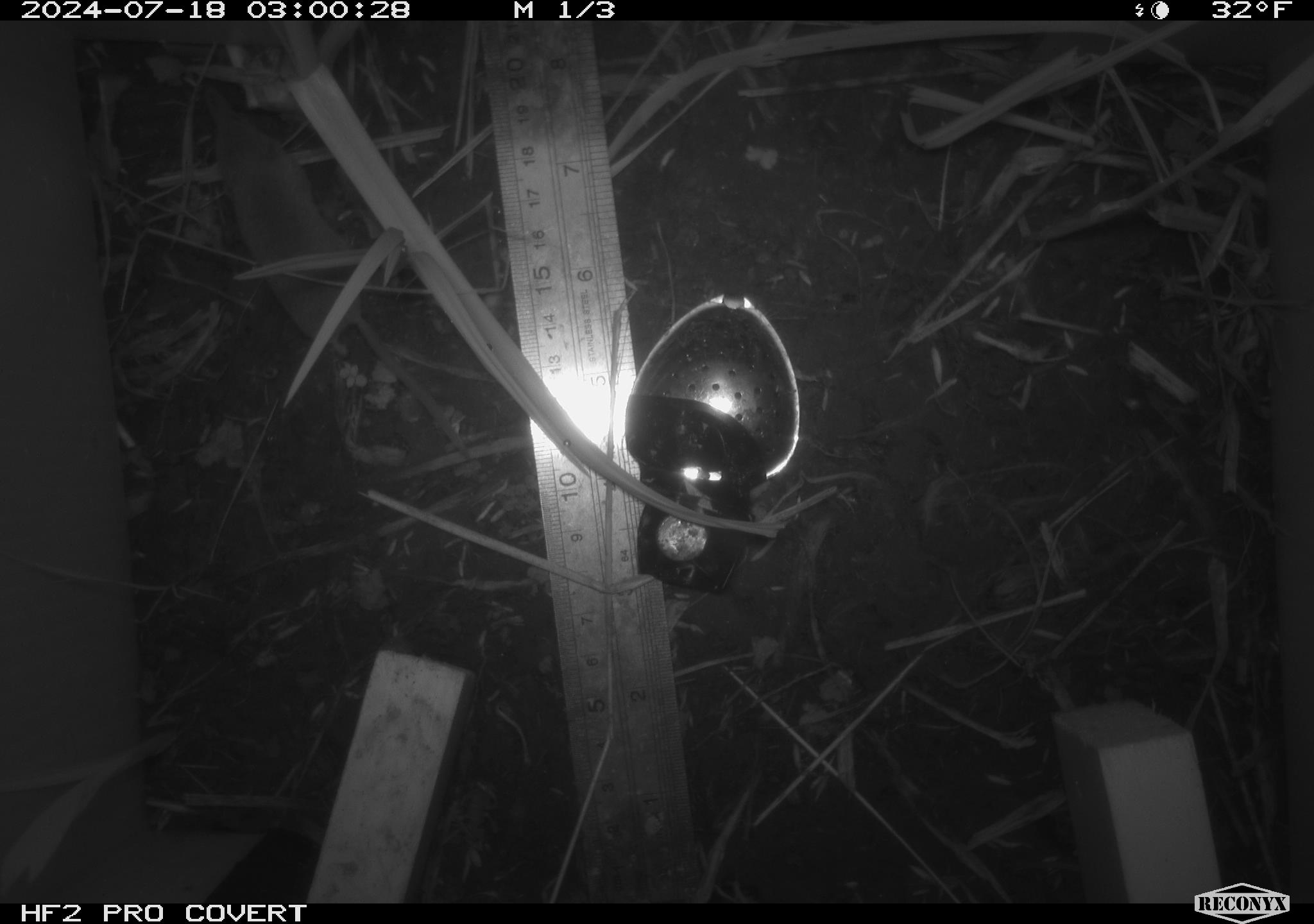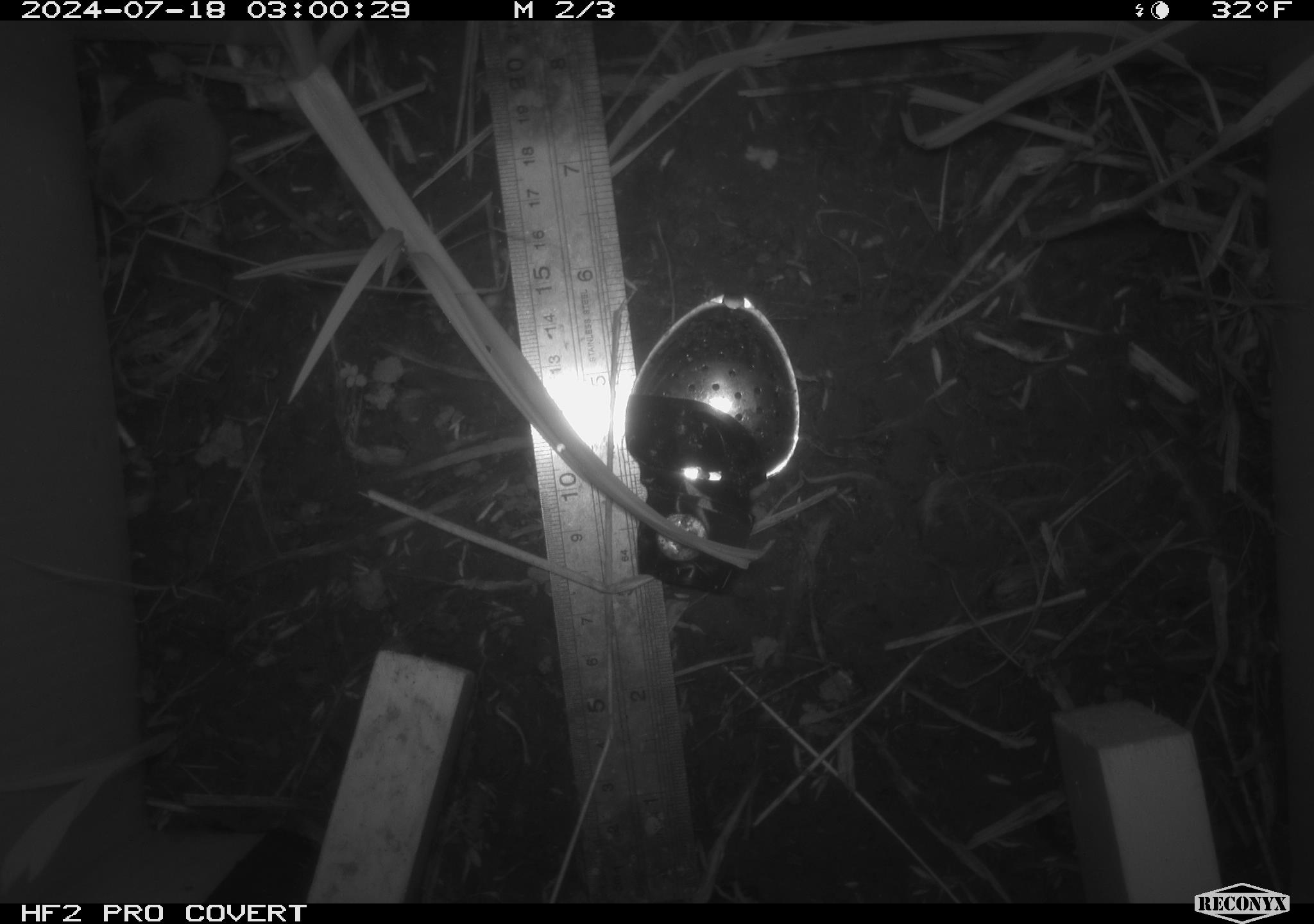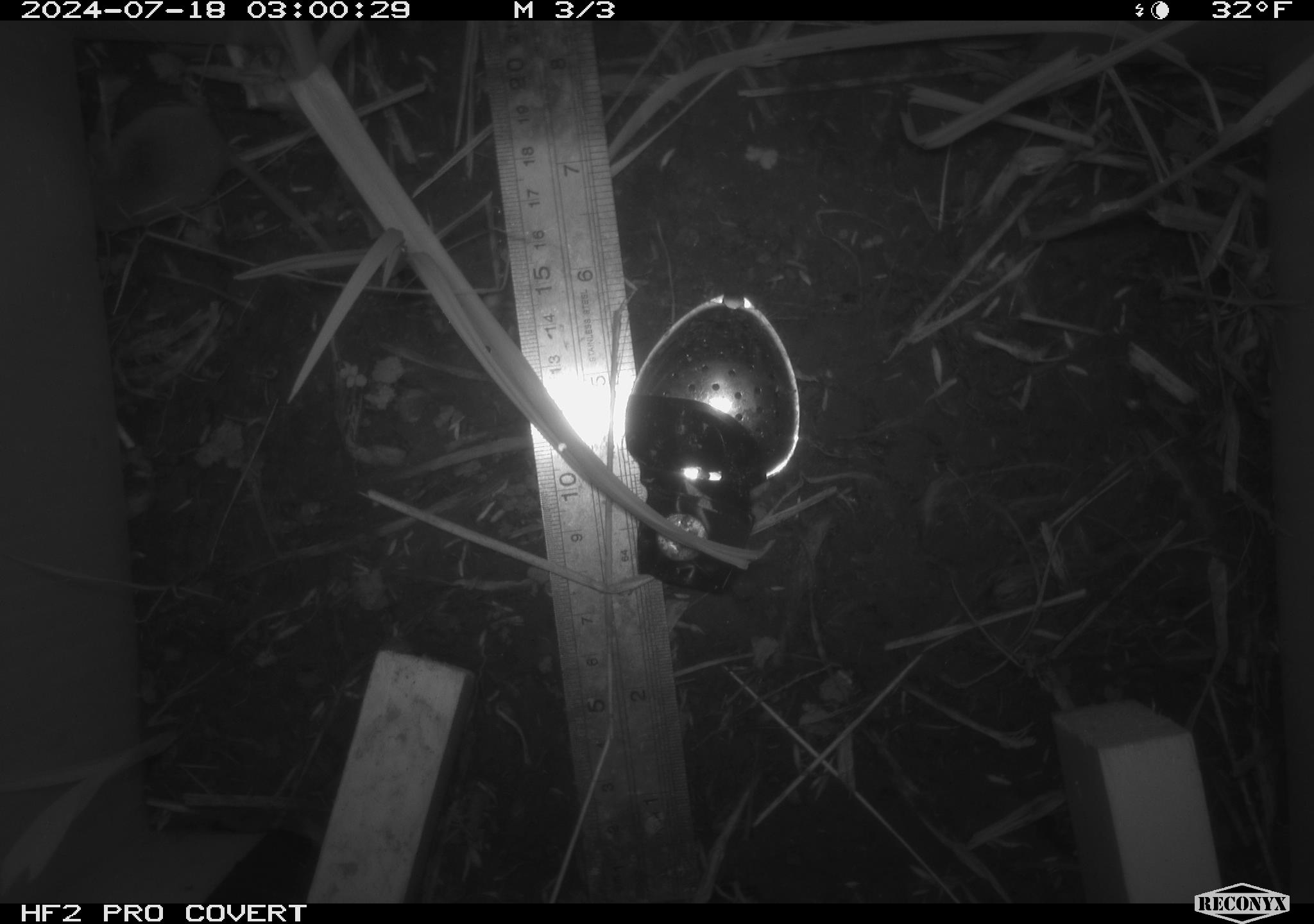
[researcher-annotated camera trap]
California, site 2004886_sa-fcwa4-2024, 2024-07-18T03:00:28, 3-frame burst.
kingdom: Animalia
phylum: Chordata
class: Mammalia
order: Rodentia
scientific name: Rodentia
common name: rodent